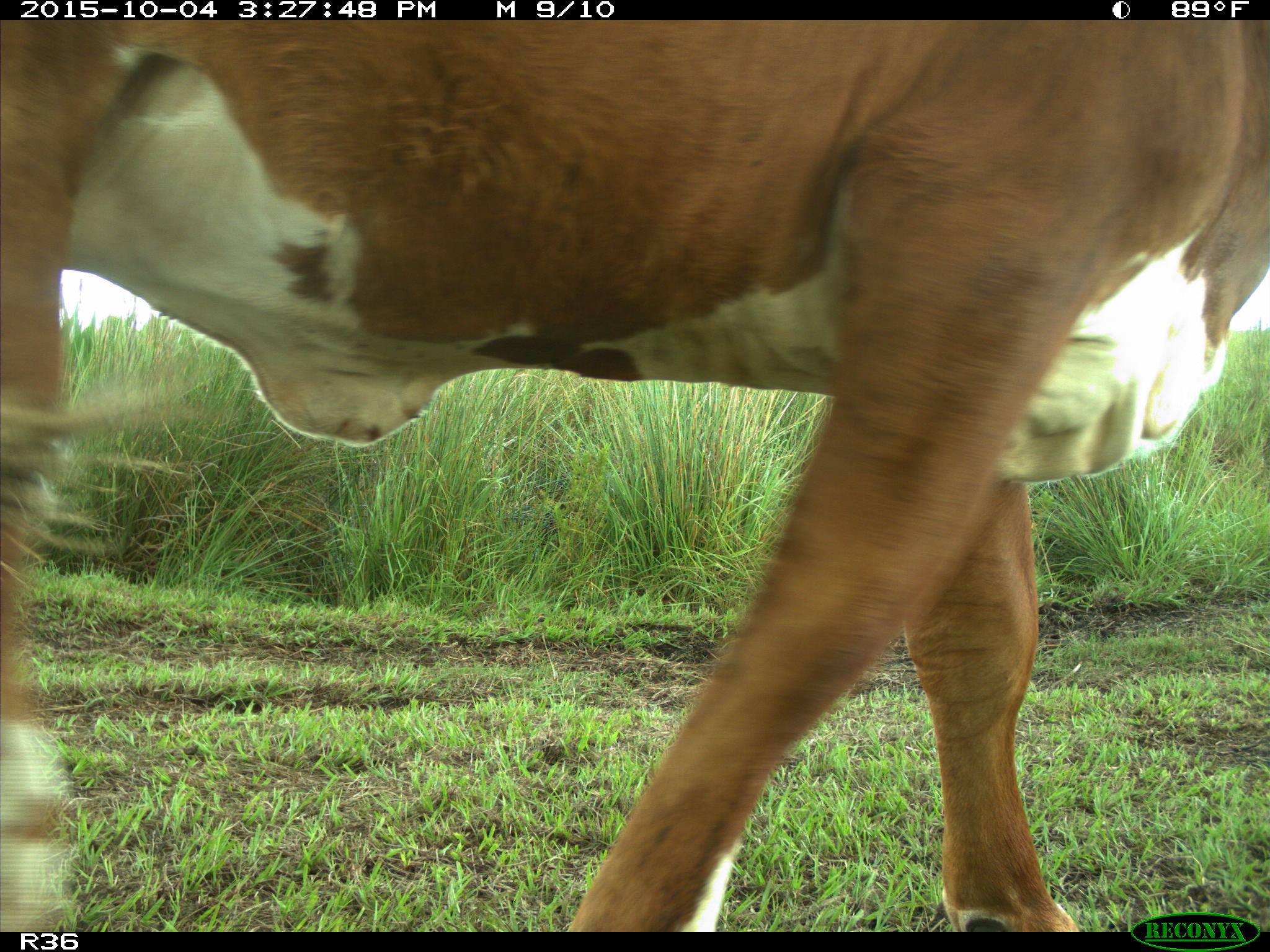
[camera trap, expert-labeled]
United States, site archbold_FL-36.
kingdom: Animalia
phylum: Chordata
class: Mammalia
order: Artiodactyla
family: Bovidae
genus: Bos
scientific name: Bos taurus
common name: domestic cow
Bos taurus (domestic cow).